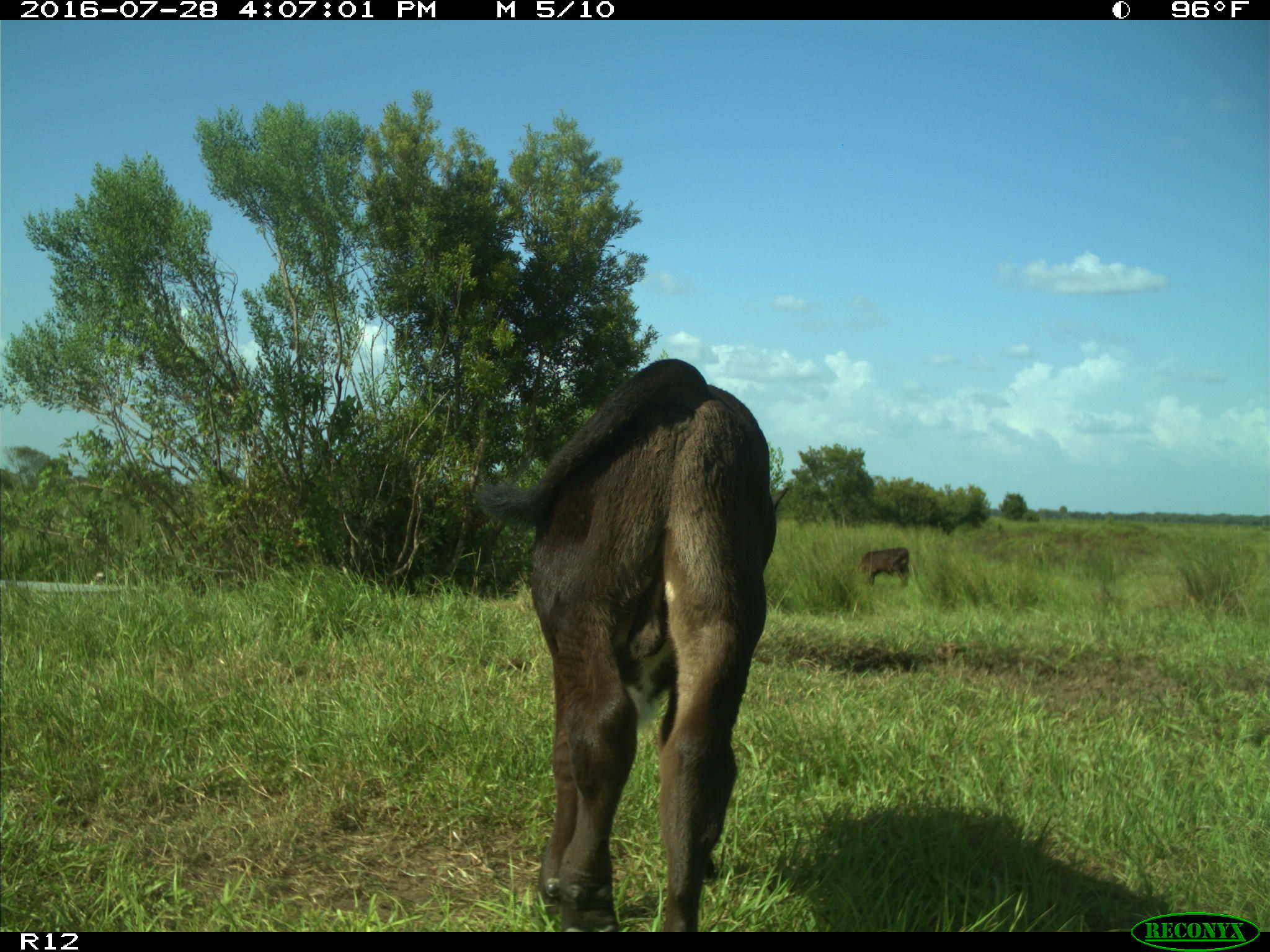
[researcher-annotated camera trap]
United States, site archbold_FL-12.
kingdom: Animalia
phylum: Chordata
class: Mammalia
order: Artiodactyla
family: Bovidae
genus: Bos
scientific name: Bos taurus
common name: domestic cow